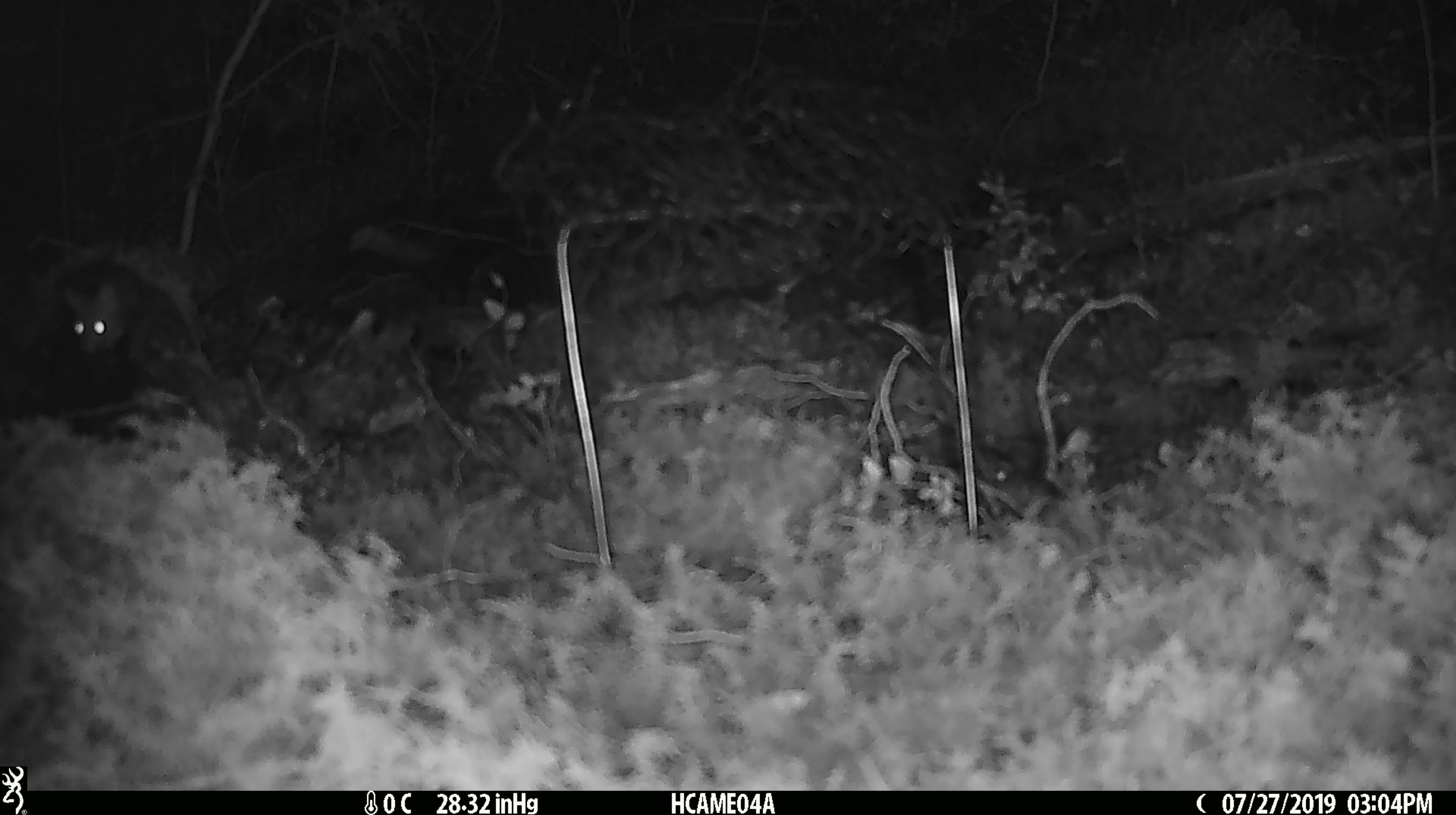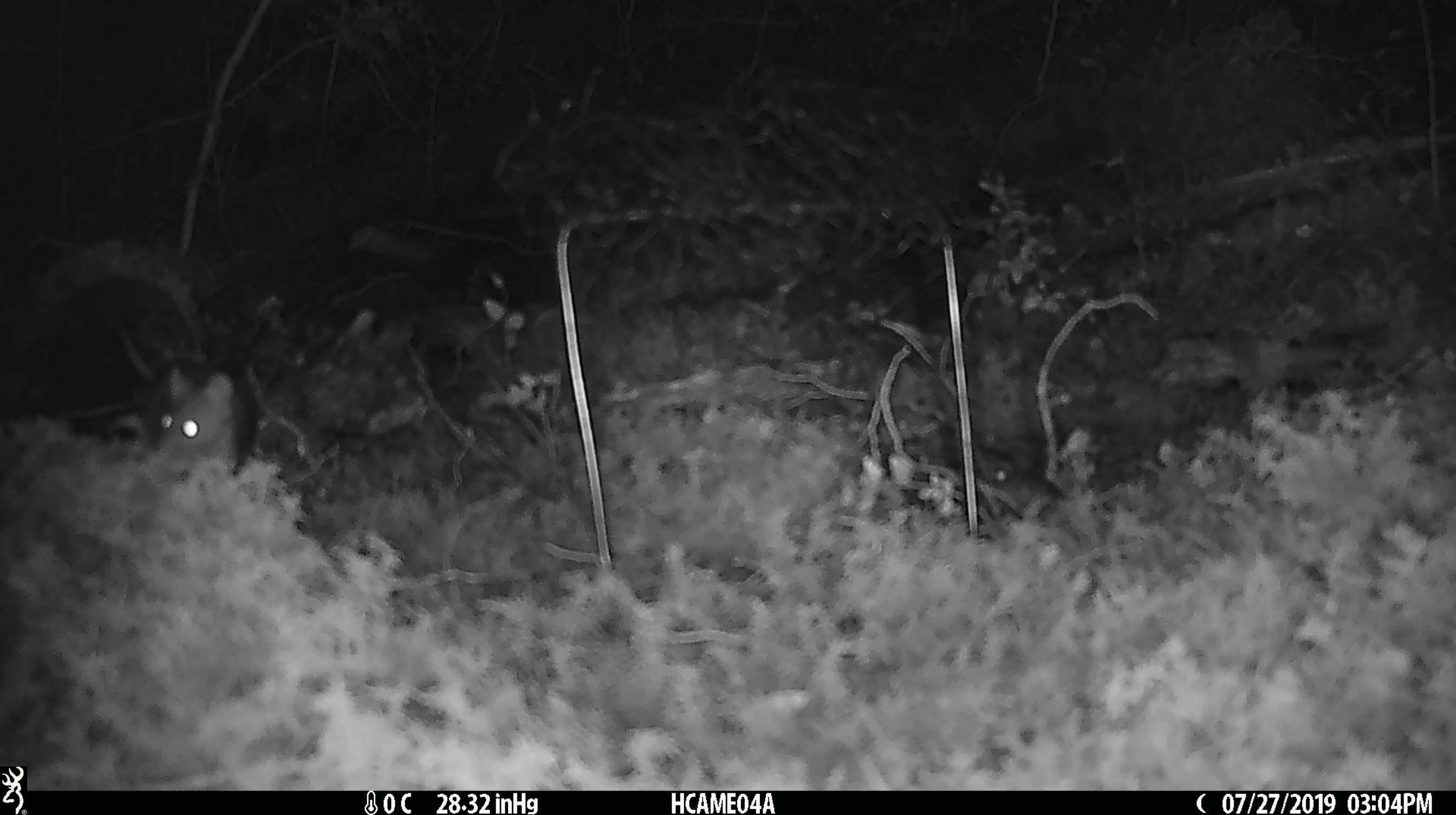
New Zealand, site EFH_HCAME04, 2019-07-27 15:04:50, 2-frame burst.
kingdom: Animalia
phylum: Chordata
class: Mammalia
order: Rodentia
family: Muridae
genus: Mus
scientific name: Mus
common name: mouse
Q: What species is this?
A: Mouse (Mus).